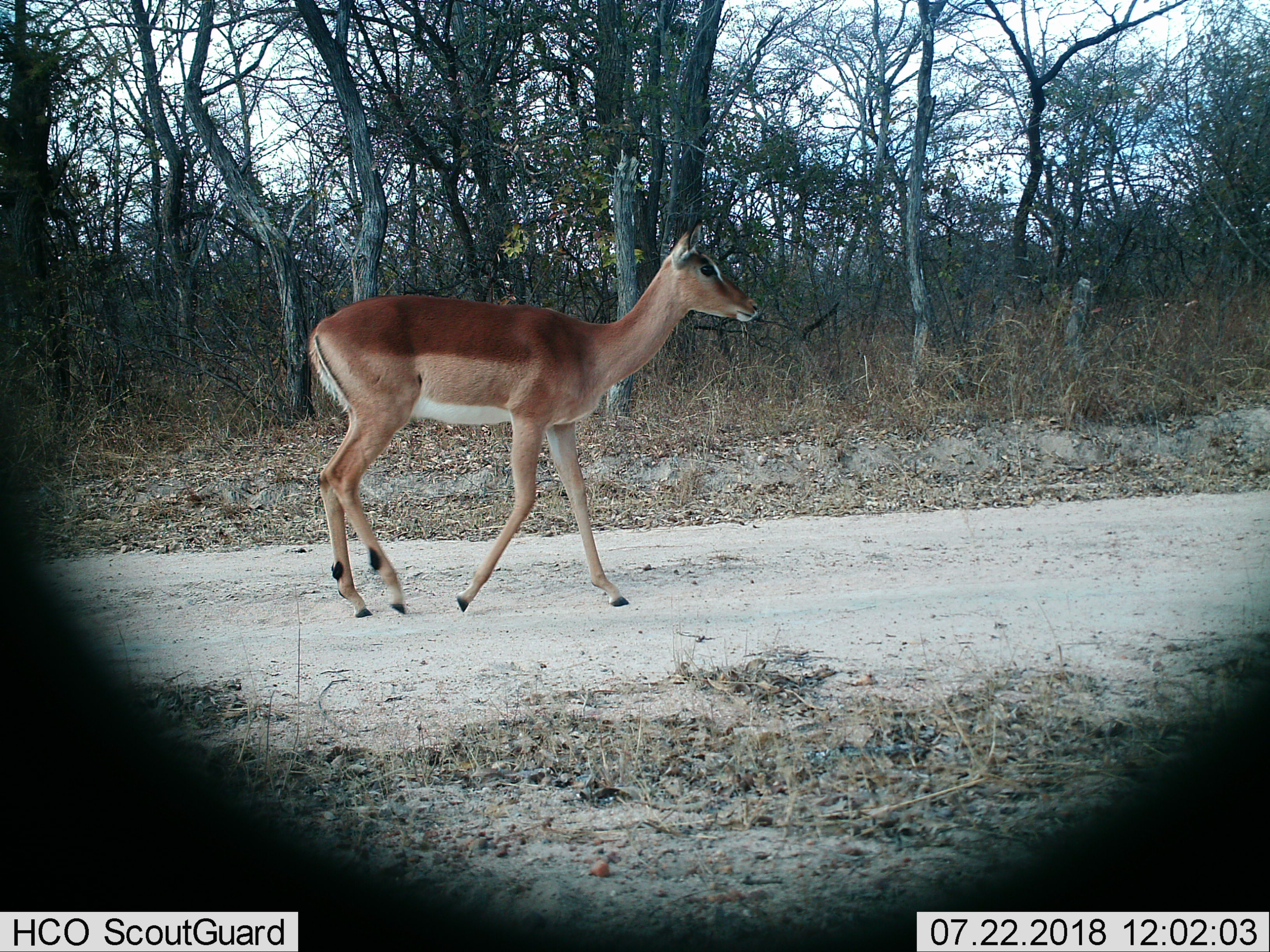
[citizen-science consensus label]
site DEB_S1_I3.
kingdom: Animalia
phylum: Chordata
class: Mammalia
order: Artiodactyla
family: Bovidae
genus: Aepyceros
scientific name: Aepyceros melampus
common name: impala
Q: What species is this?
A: Impala (Aepyceros melampus).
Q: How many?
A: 1.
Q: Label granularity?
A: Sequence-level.